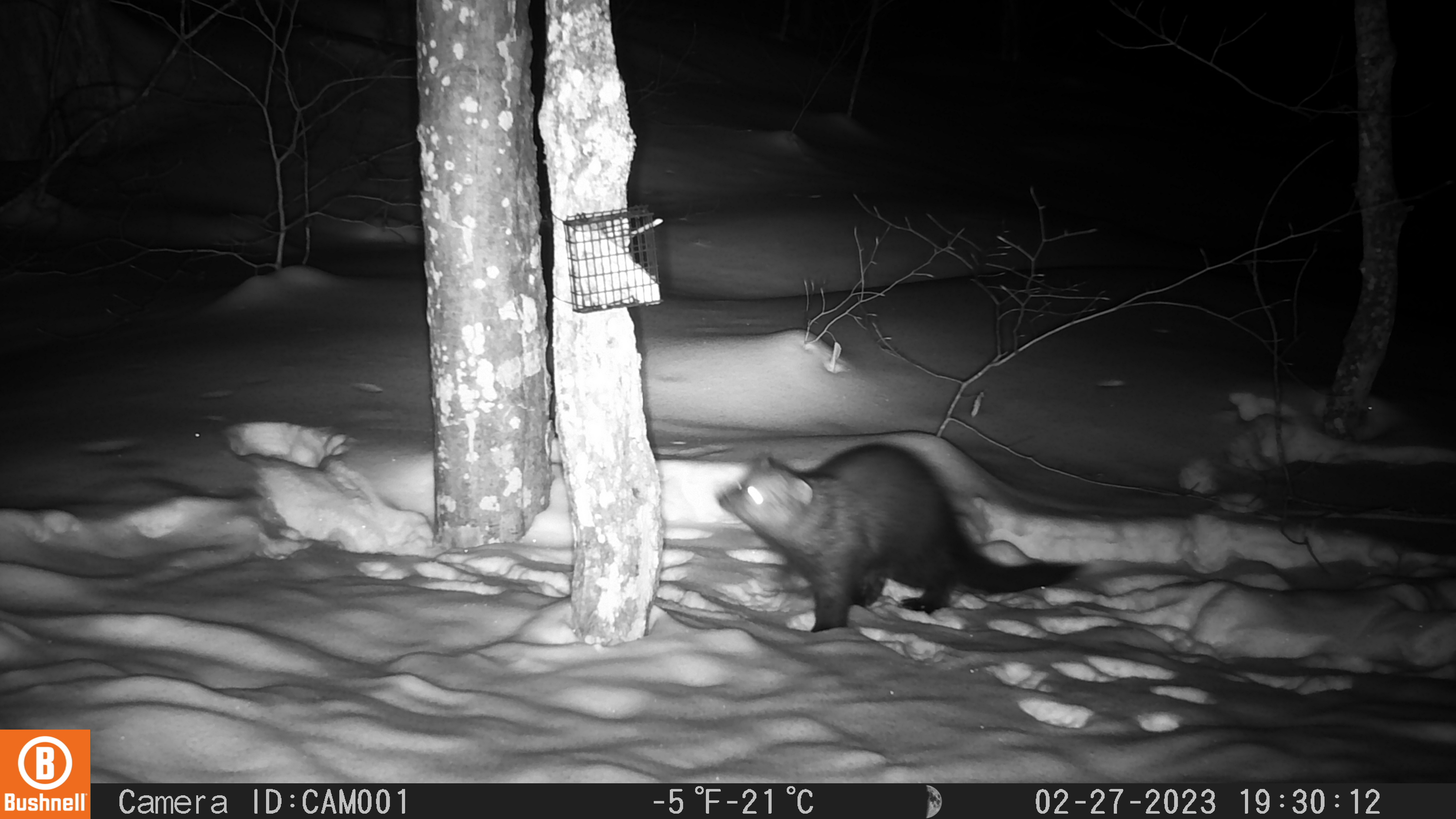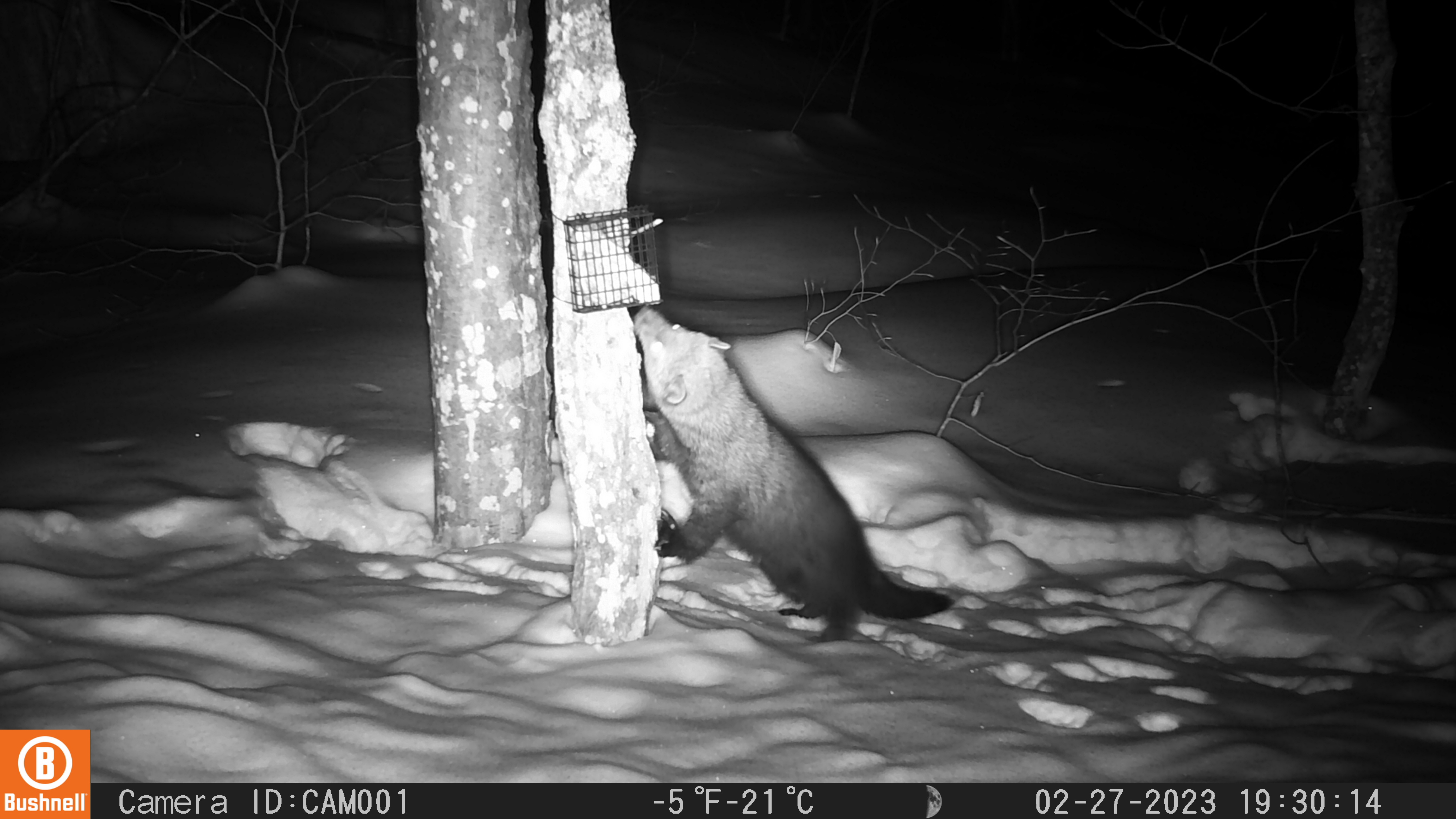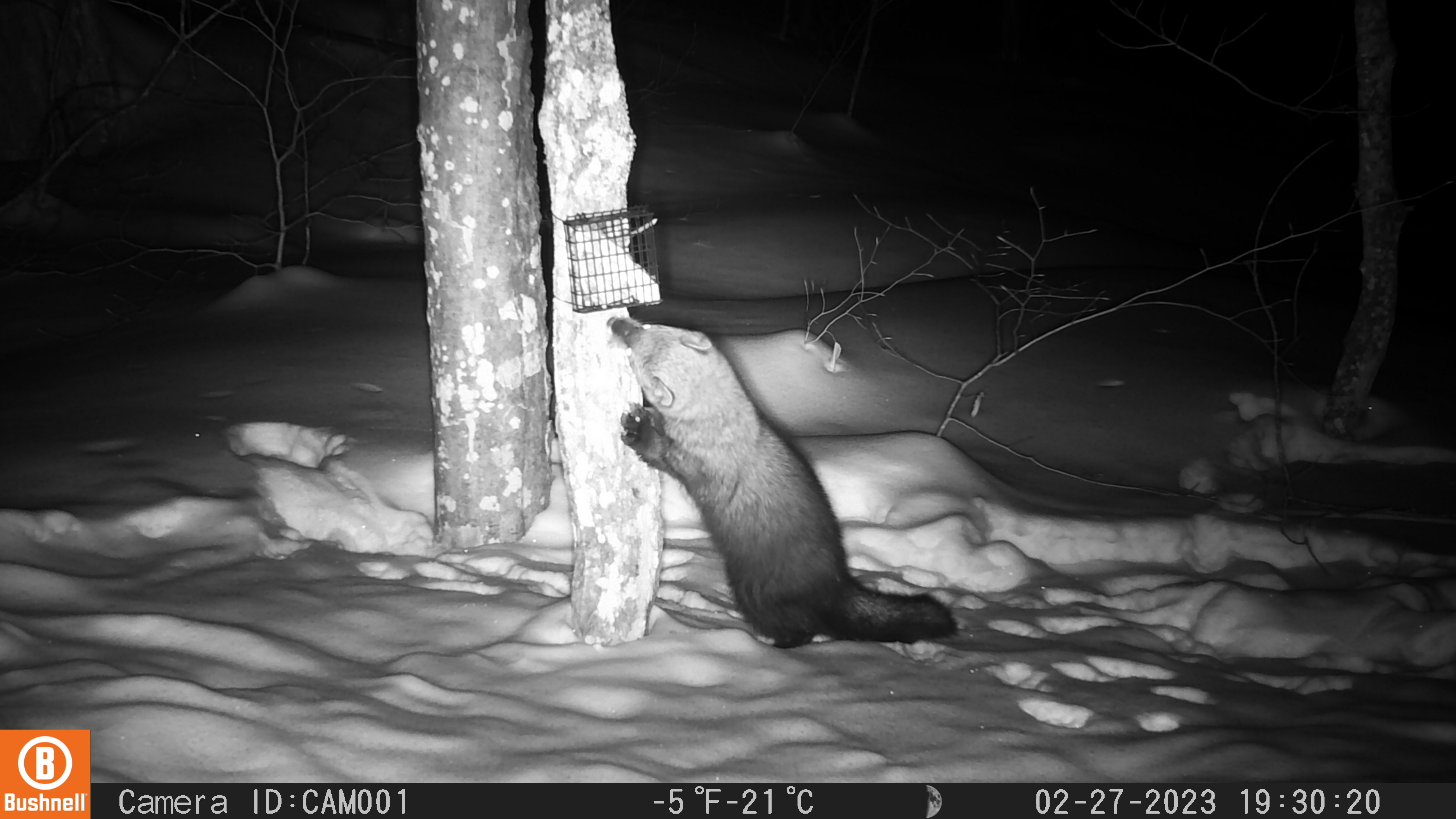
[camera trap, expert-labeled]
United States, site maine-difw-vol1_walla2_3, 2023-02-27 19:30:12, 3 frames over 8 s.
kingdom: Animalia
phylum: Chordata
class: Mammalia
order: Carnivora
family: Mustelidae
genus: Pekania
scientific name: Pekania pennanti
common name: fisher